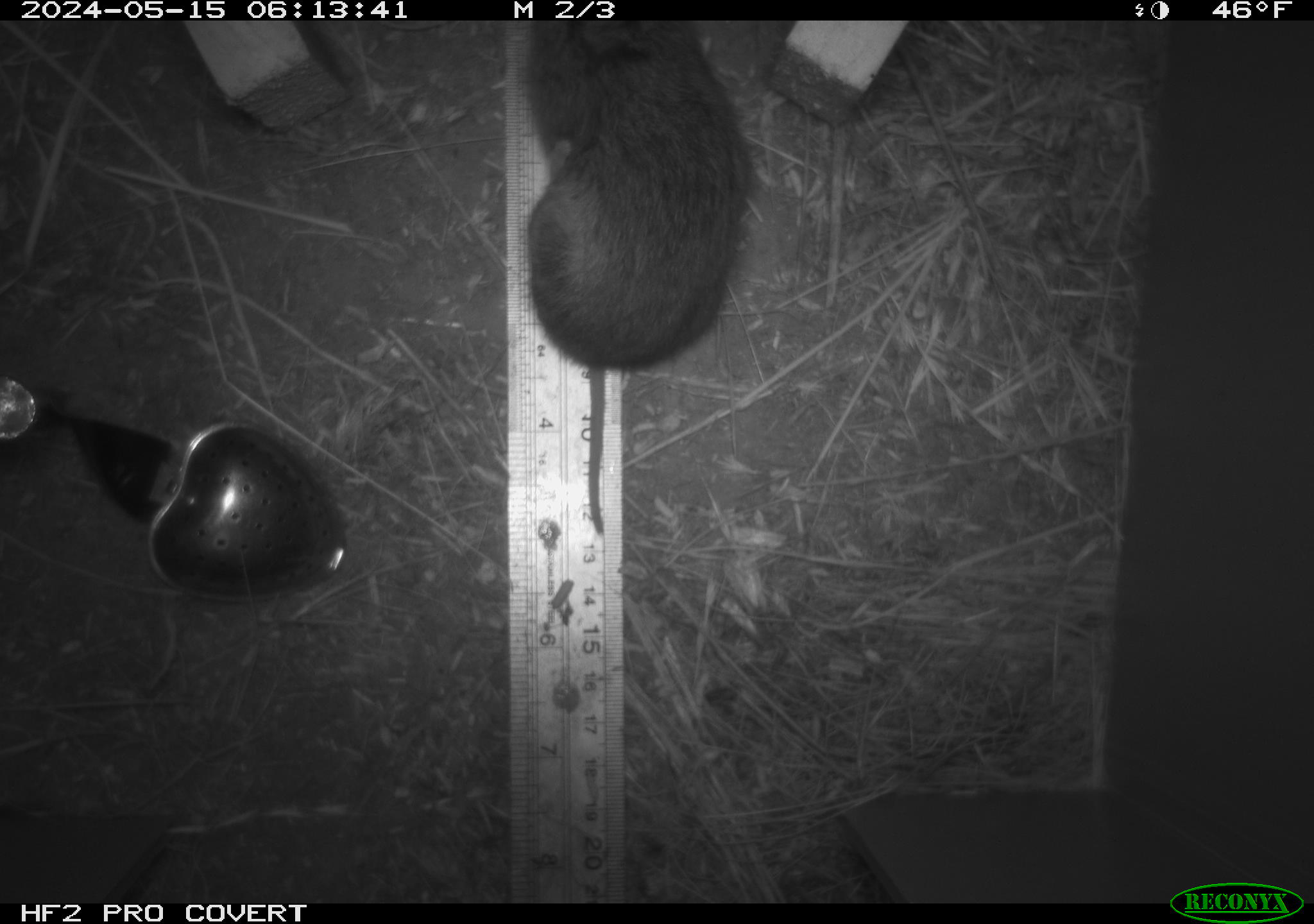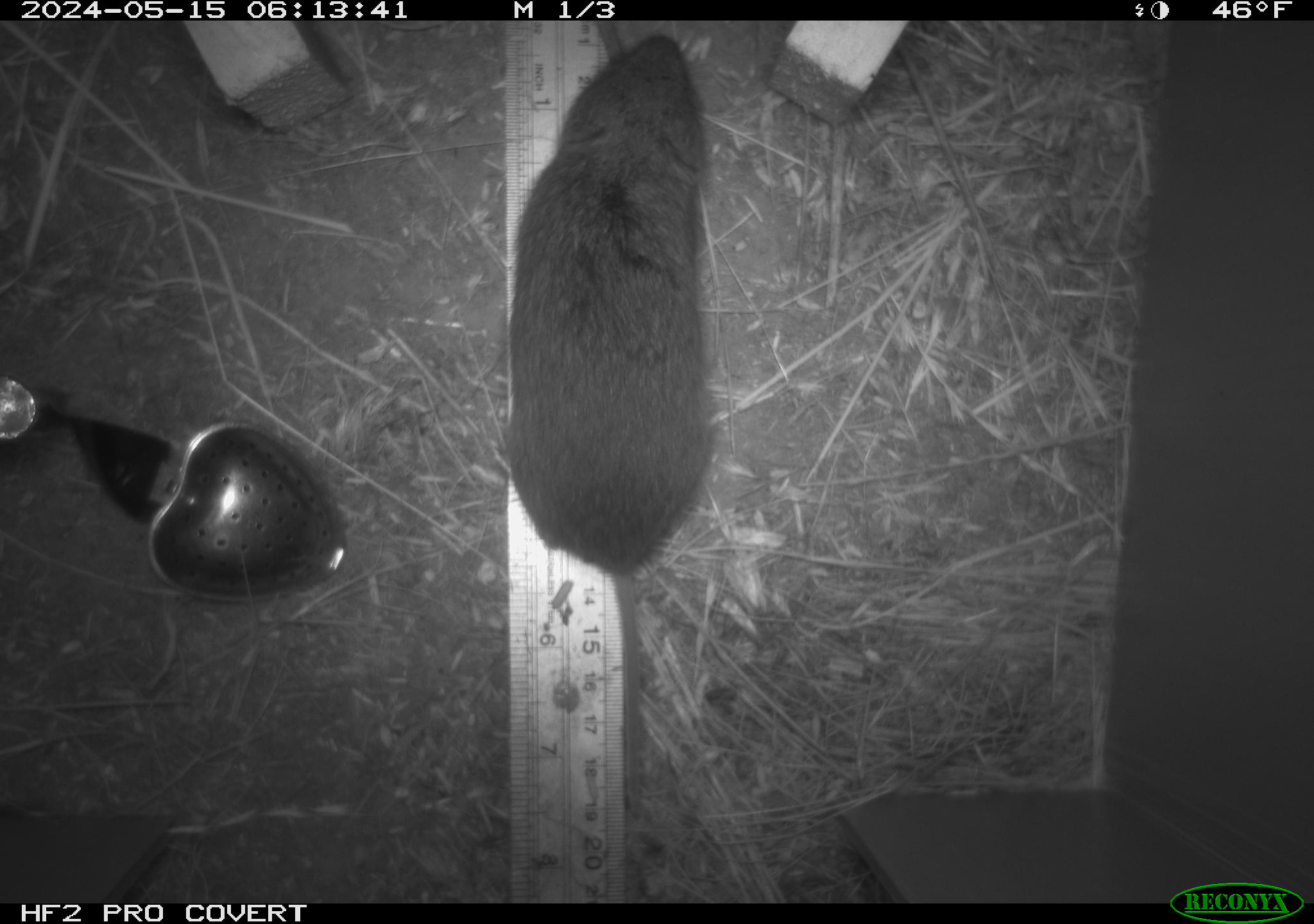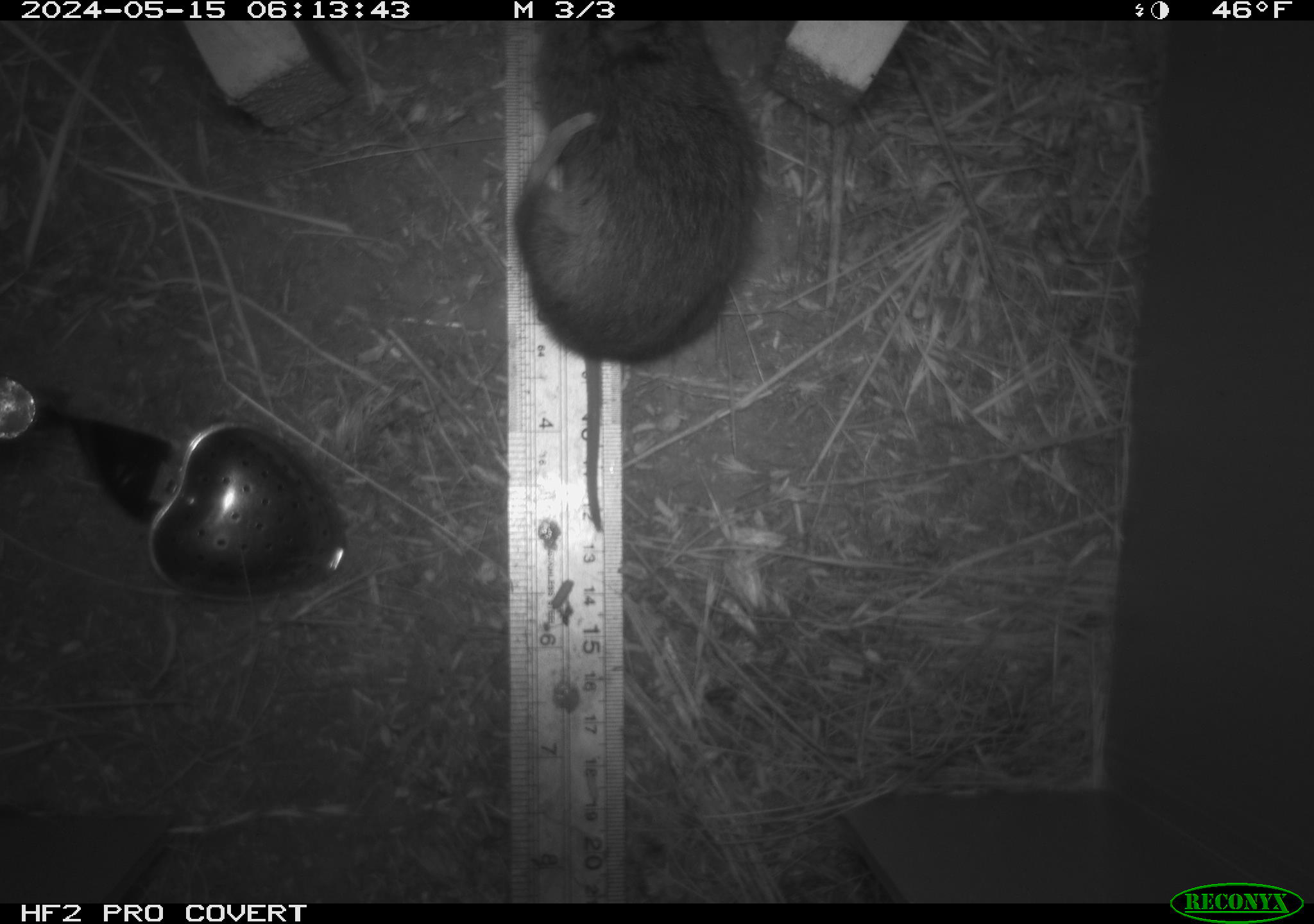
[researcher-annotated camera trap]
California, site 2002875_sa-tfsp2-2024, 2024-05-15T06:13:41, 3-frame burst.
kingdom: Animalia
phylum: Chordata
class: Mammalia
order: Rodentia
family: Cricetidae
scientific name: Arvicolinae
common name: voles, lemmings, and muskrats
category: arvicolinae subfamily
Arvicolinae subfamily (voles, lemmings, and muskrats) (Arvicolinae).